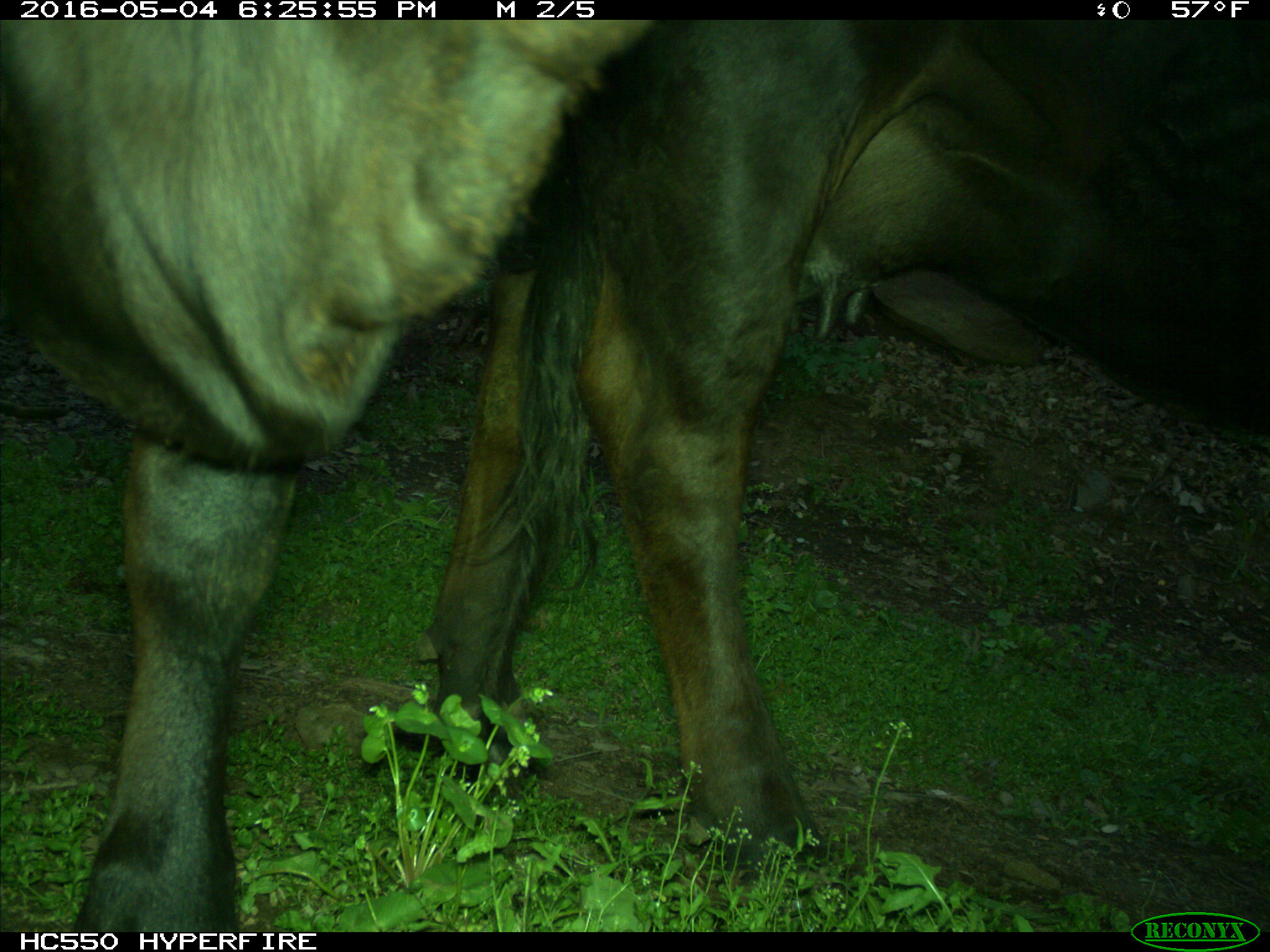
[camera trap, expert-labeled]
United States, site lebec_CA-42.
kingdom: Animalia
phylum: Chordata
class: Mammalia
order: Artiodactyla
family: Bovidae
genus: Bos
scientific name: Bos taurus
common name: domestic cow